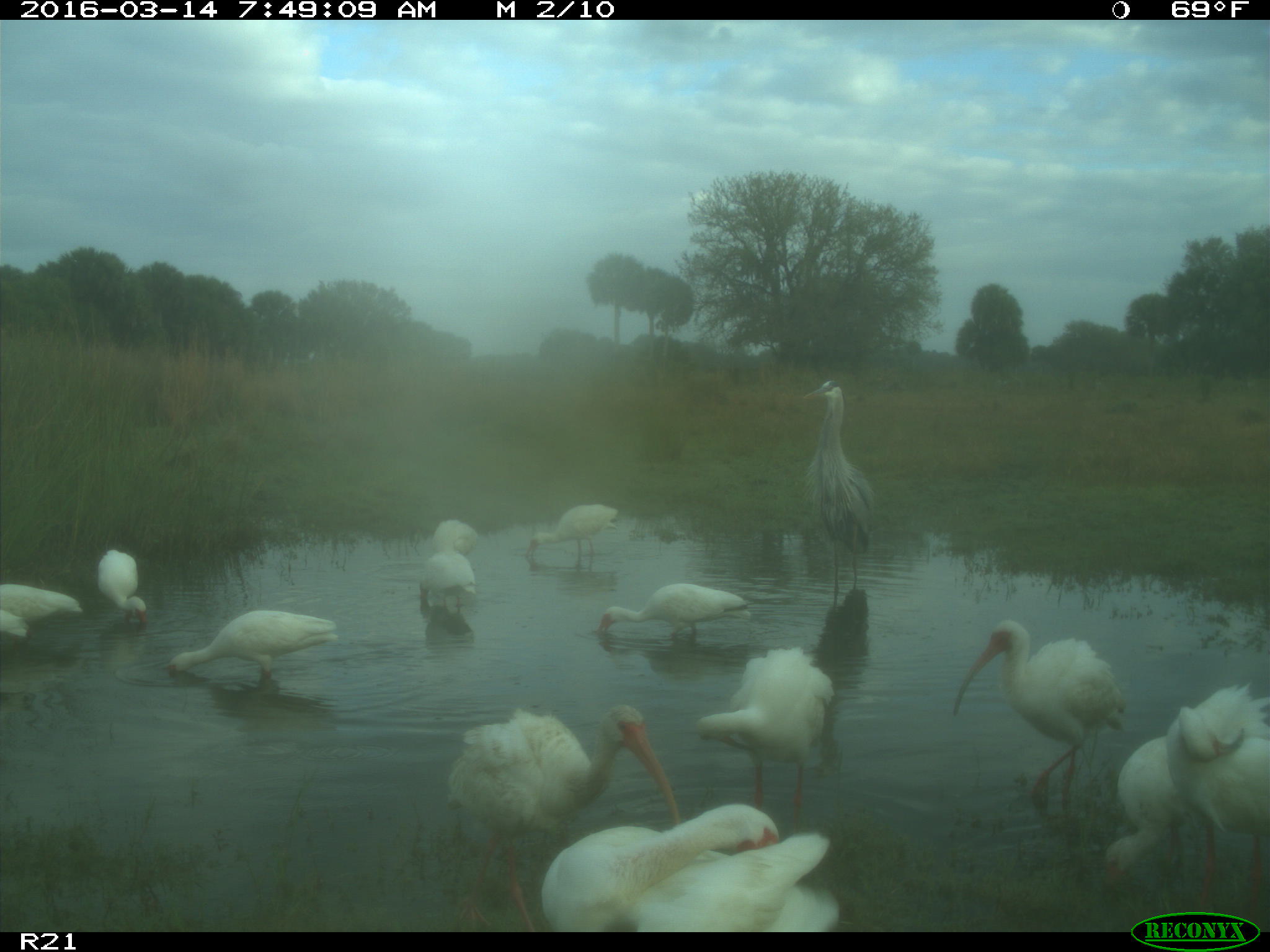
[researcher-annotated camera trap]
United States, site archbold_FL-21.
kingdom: Animalia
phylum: Chordata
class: Aves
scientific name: Aves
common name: birds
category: unidentified bird